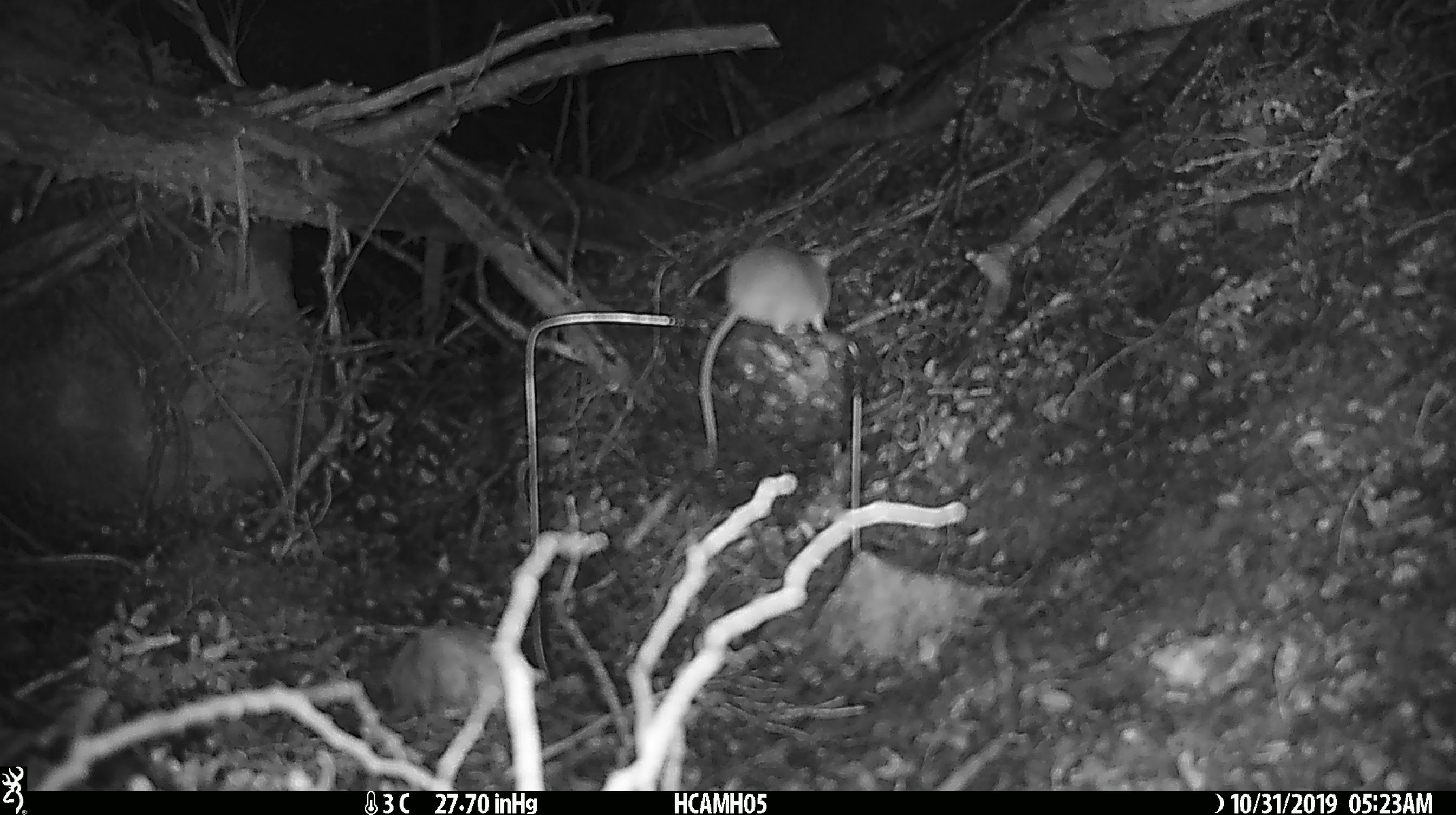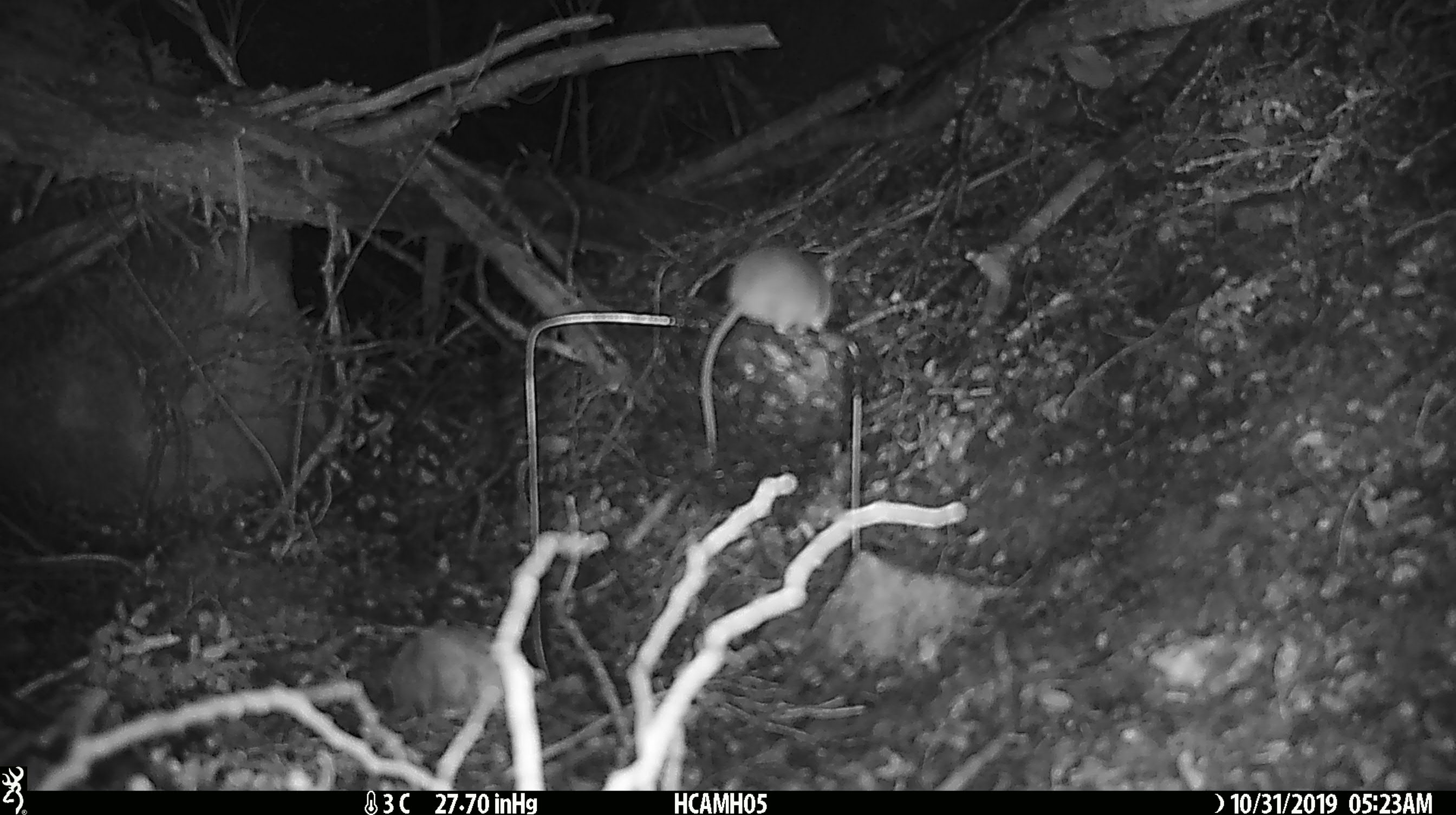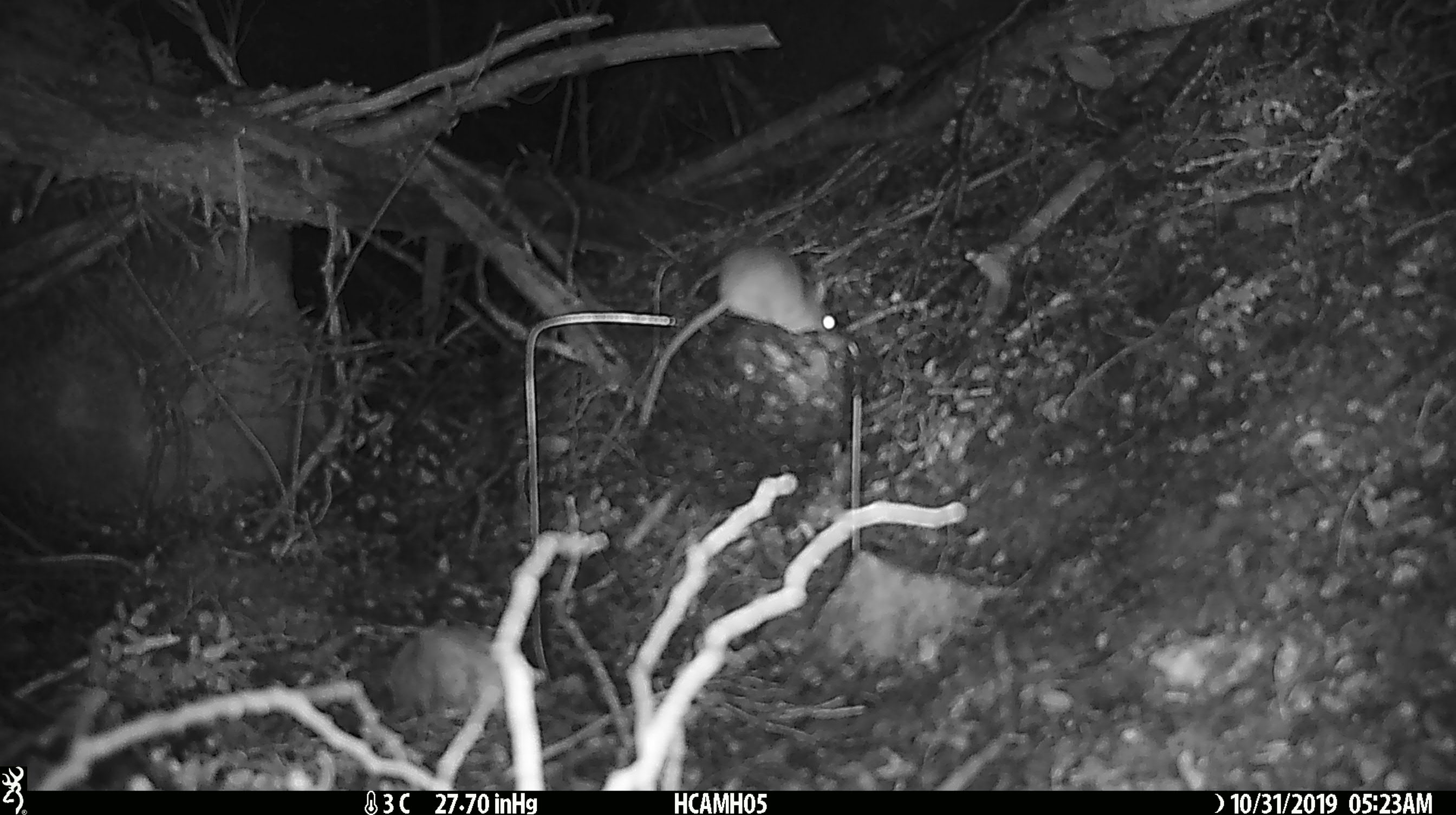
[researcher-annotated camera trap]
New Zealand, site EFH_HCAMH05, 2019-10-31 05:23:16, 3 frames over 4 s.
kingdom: Animalia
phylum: Chordata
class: Mammalia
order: Rodentia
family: Muridae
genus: Mus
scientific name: Mus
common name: mouse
Mouse (Mus).